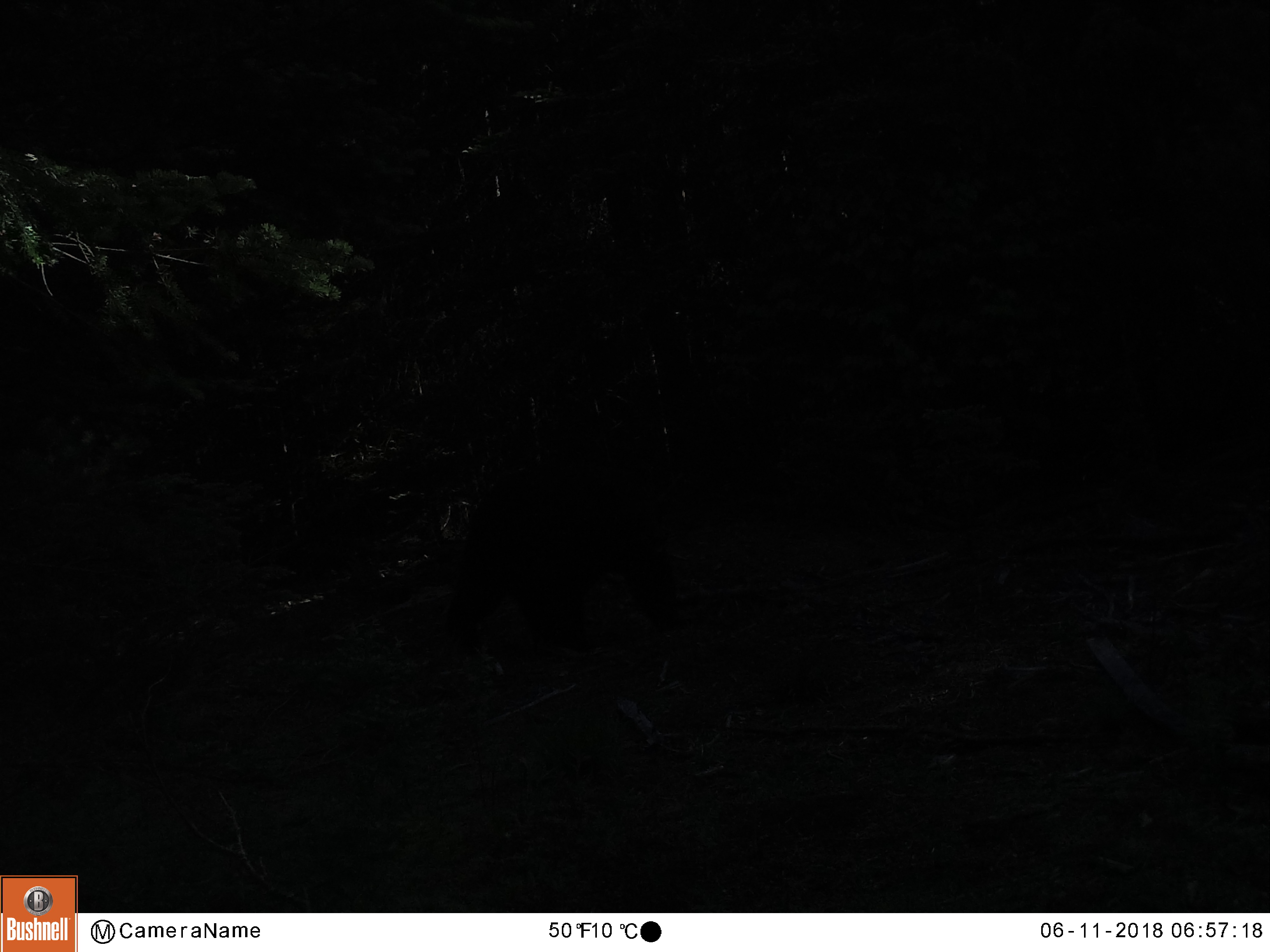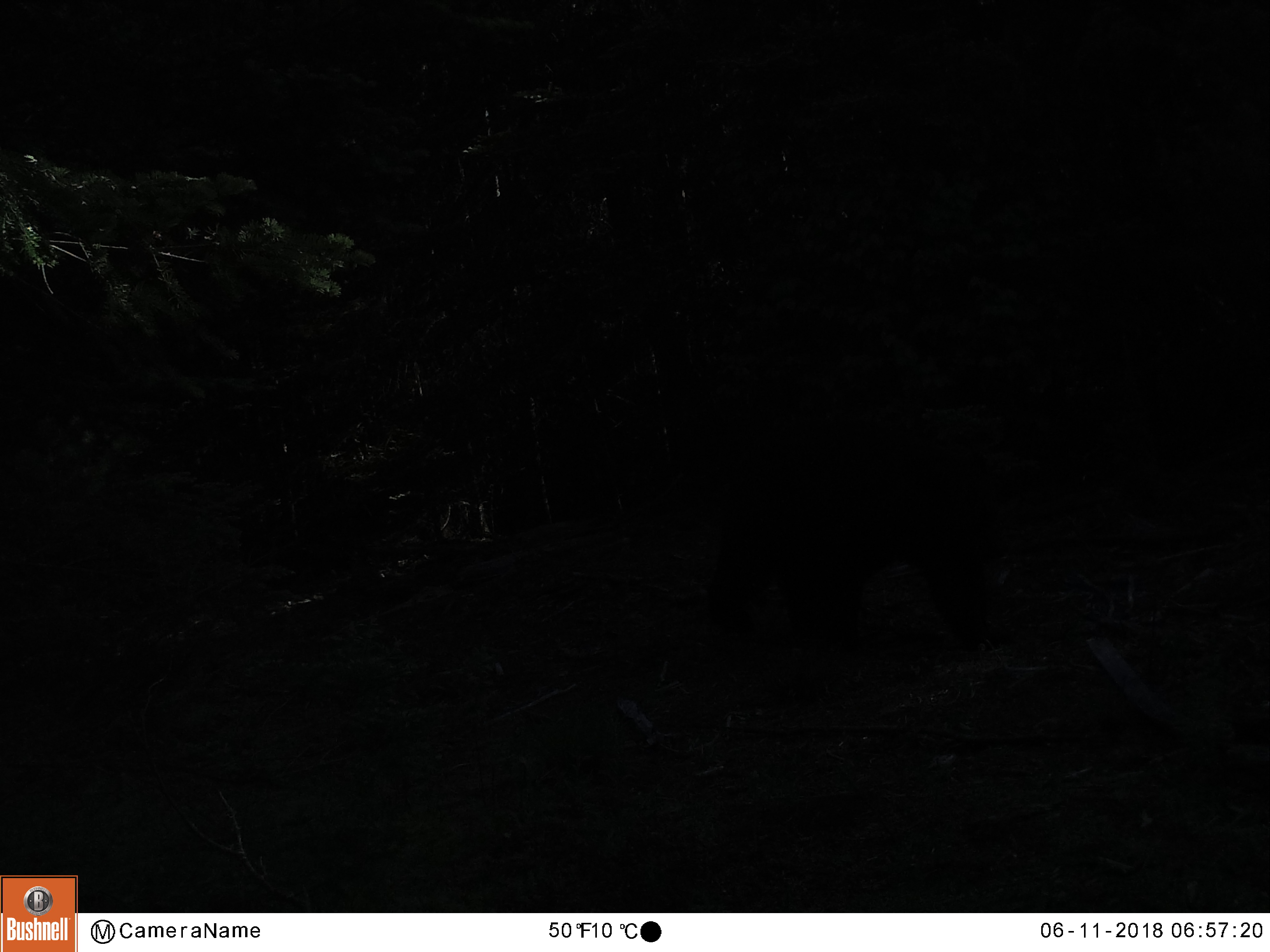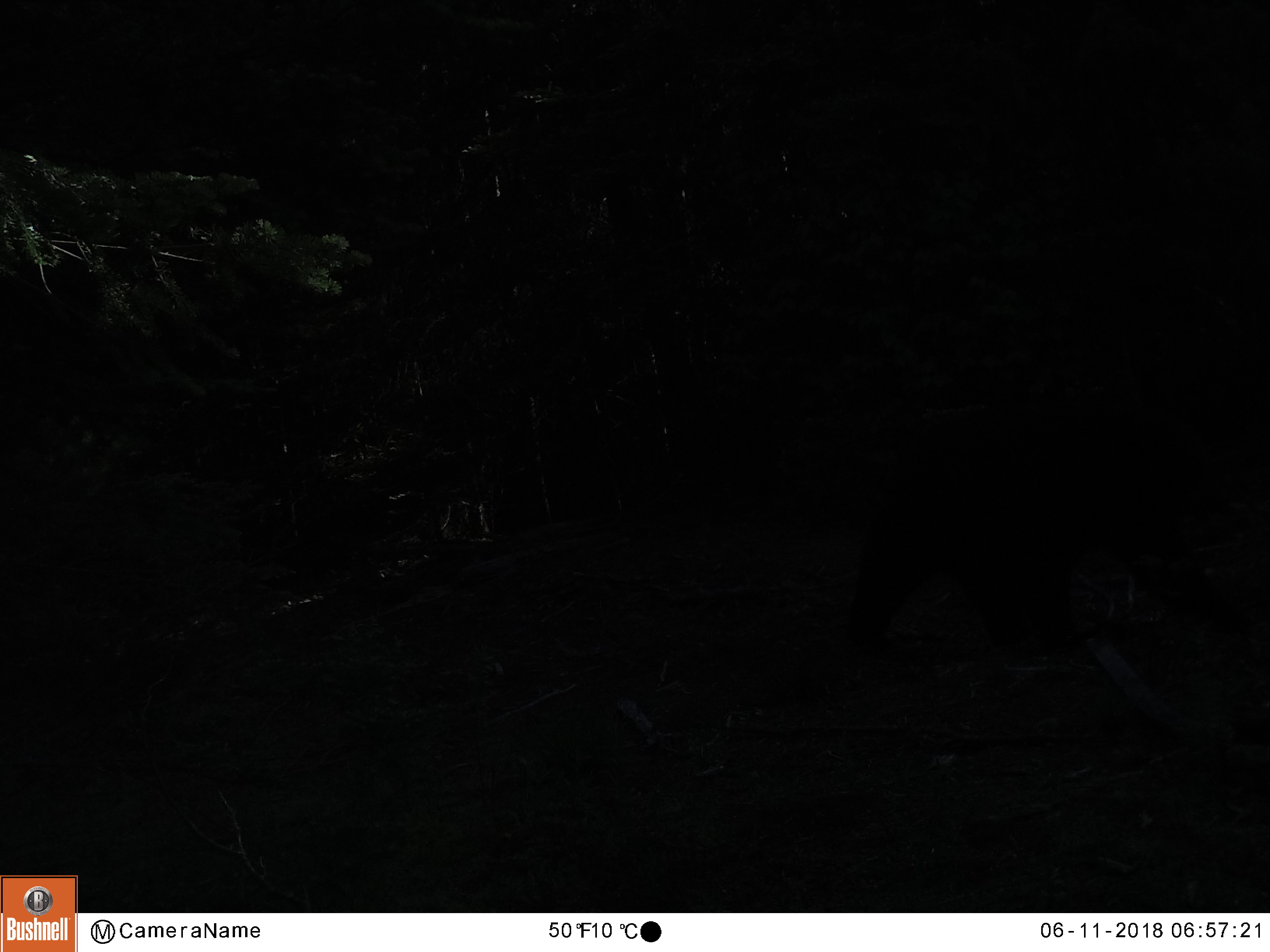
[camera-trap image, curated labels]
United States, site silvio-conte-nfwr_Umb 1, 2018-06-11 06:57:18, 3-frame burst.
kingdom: Animalia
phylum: Chordata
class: Mammalia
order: Carnivora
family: Ursidae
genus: Ursus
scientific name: Ursus americanus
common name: black bear